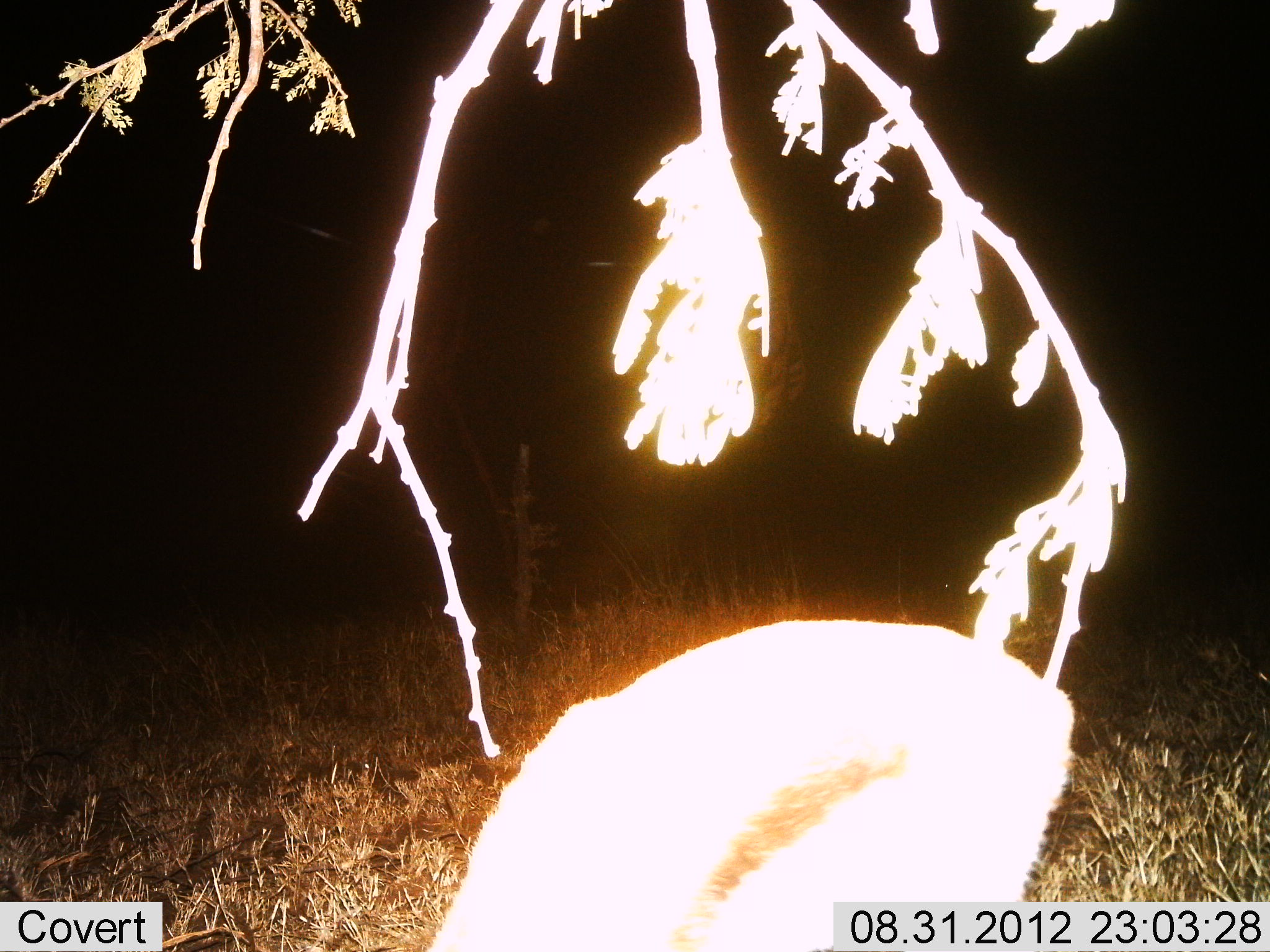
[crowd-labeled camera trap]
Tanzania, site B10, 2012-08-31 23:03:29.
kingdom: Animalia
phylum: Chordata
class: Mammalia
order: Artiodactyla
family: Bovidae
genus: Eudorcas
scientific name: Eudorcas thomsonii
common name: thomson's gazelle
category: gazellethomsons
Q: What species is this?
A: Gazellethomsons (thomson's gazelle) (Eudorcas thomsonii).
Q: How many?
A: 1.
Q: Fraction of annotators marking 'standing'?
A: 50%.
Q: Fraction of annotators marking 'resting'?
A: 0%.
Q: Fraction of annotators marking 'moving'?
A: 0%.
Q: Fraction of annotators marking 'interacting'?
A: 0%.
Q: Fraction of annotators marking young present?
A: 0%.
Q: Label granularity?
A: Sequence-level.